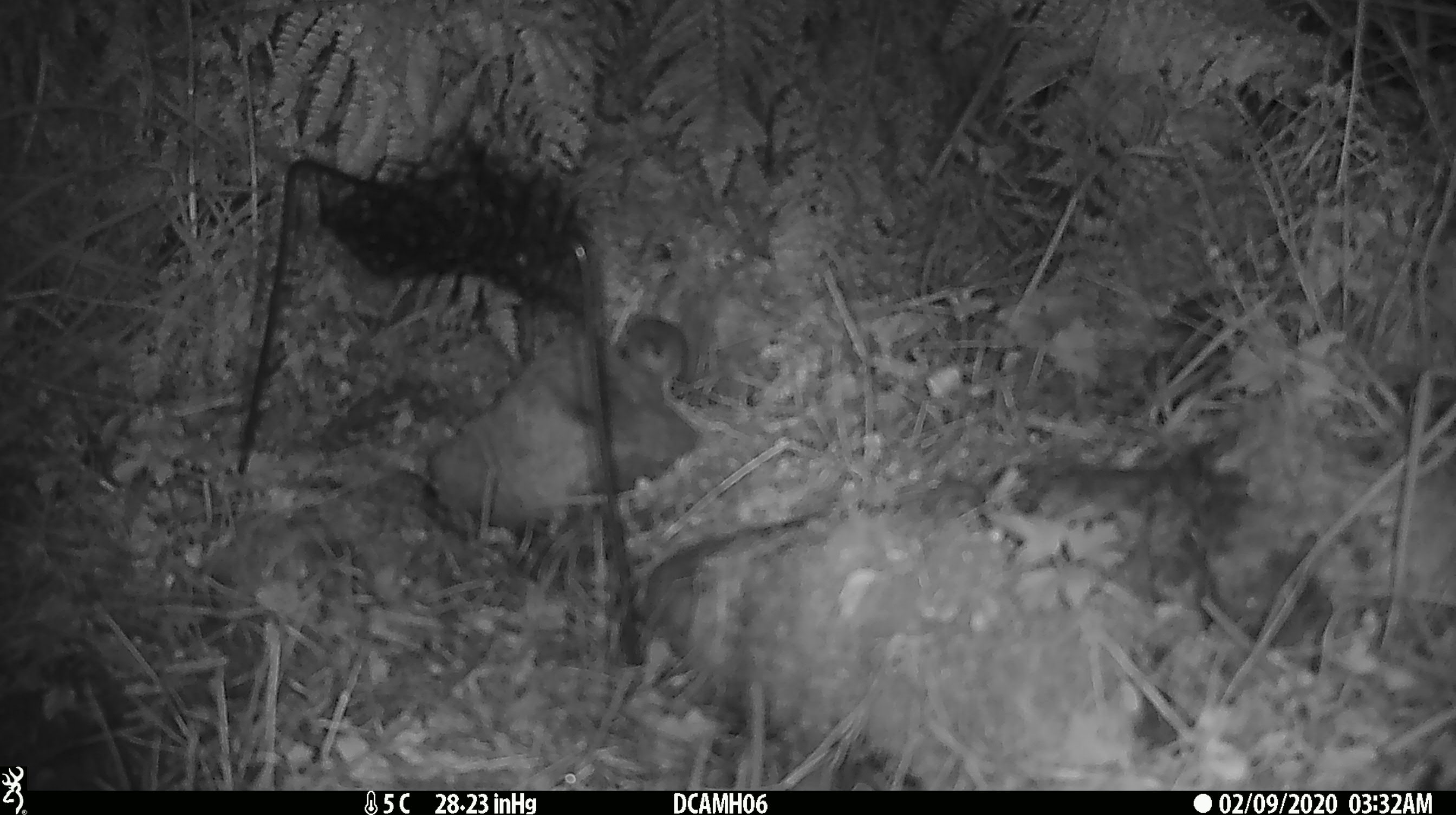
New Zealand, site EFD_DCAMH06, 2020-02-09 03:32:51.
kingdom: Animalia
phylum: Chordata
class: Mammalia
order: Rodentia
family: Muridae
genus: Mus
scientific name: Mus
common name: mouse